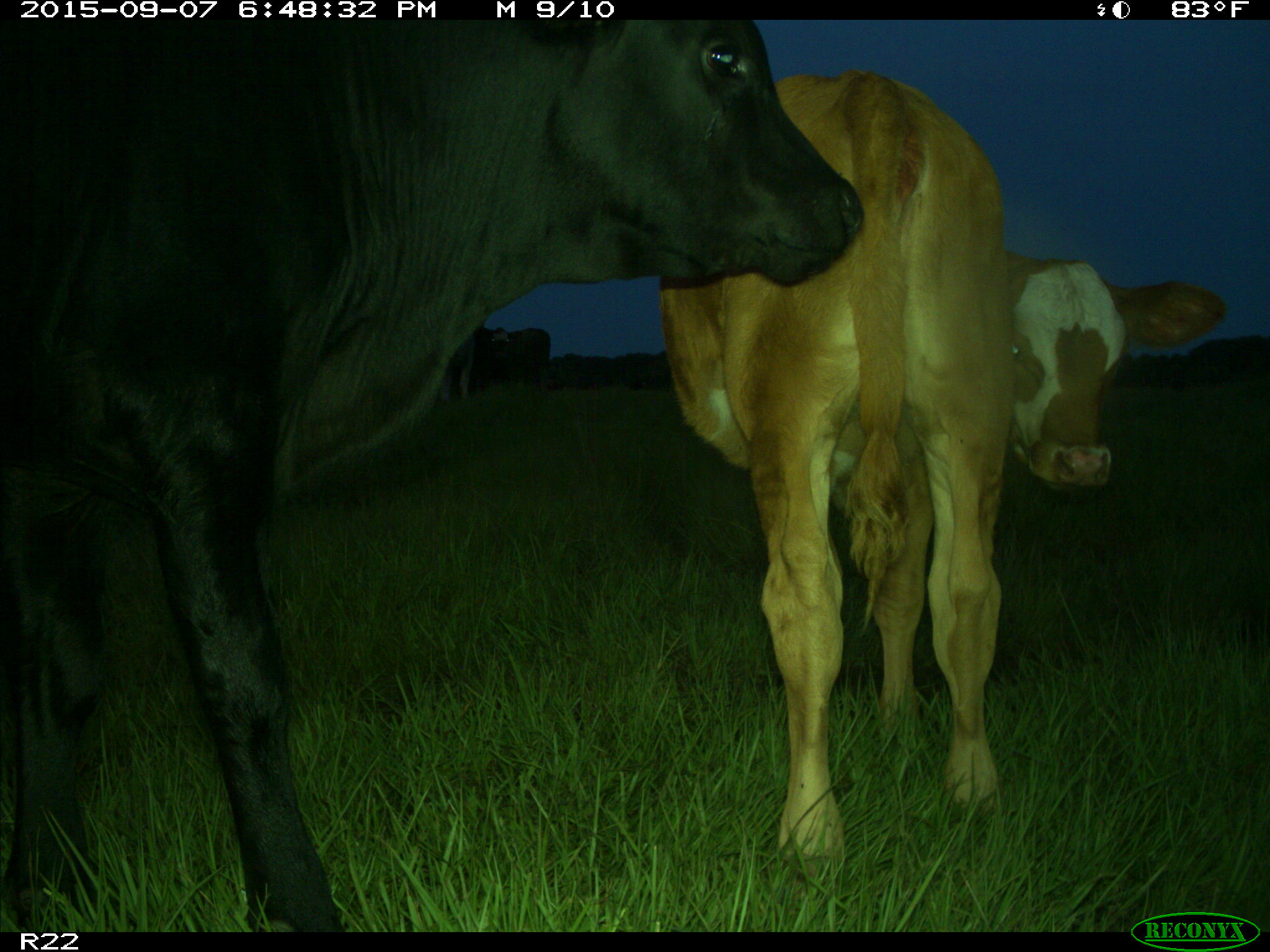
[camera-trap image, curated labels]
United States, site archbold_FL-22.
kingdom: Animalia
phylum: Chordata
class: Mammalia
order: Artiodactyla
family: Bovidae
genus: Bos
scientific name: Bos taurus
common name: domestic cow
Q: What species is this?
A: Bos taurus (domestic cow).